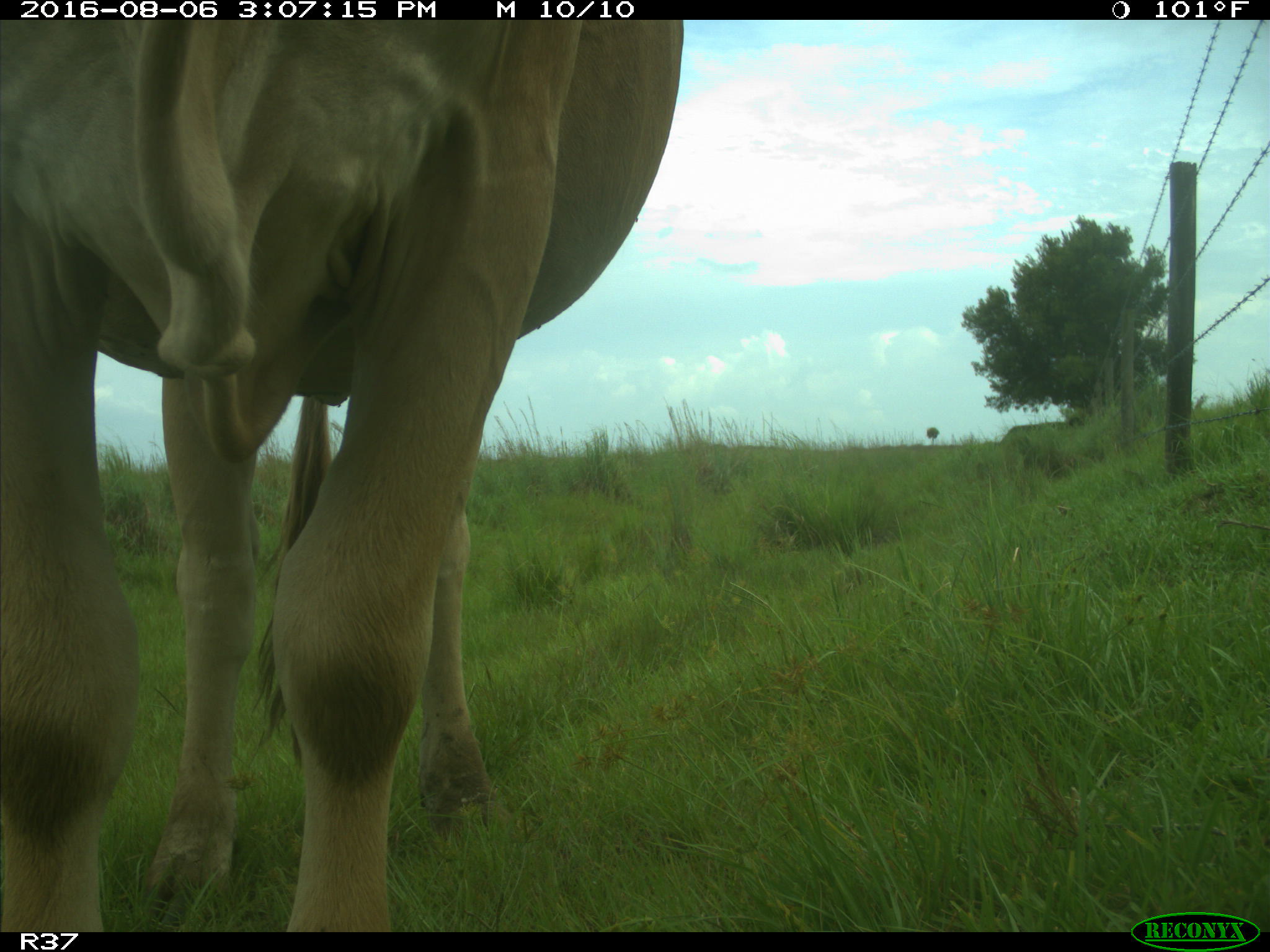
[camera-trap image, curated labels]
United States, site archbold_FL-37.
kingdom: Animalia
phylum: Chordata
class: Mammalia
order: Artiodactyla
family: Bovidae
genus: Bos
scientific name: Bos taurus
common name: domestic cow